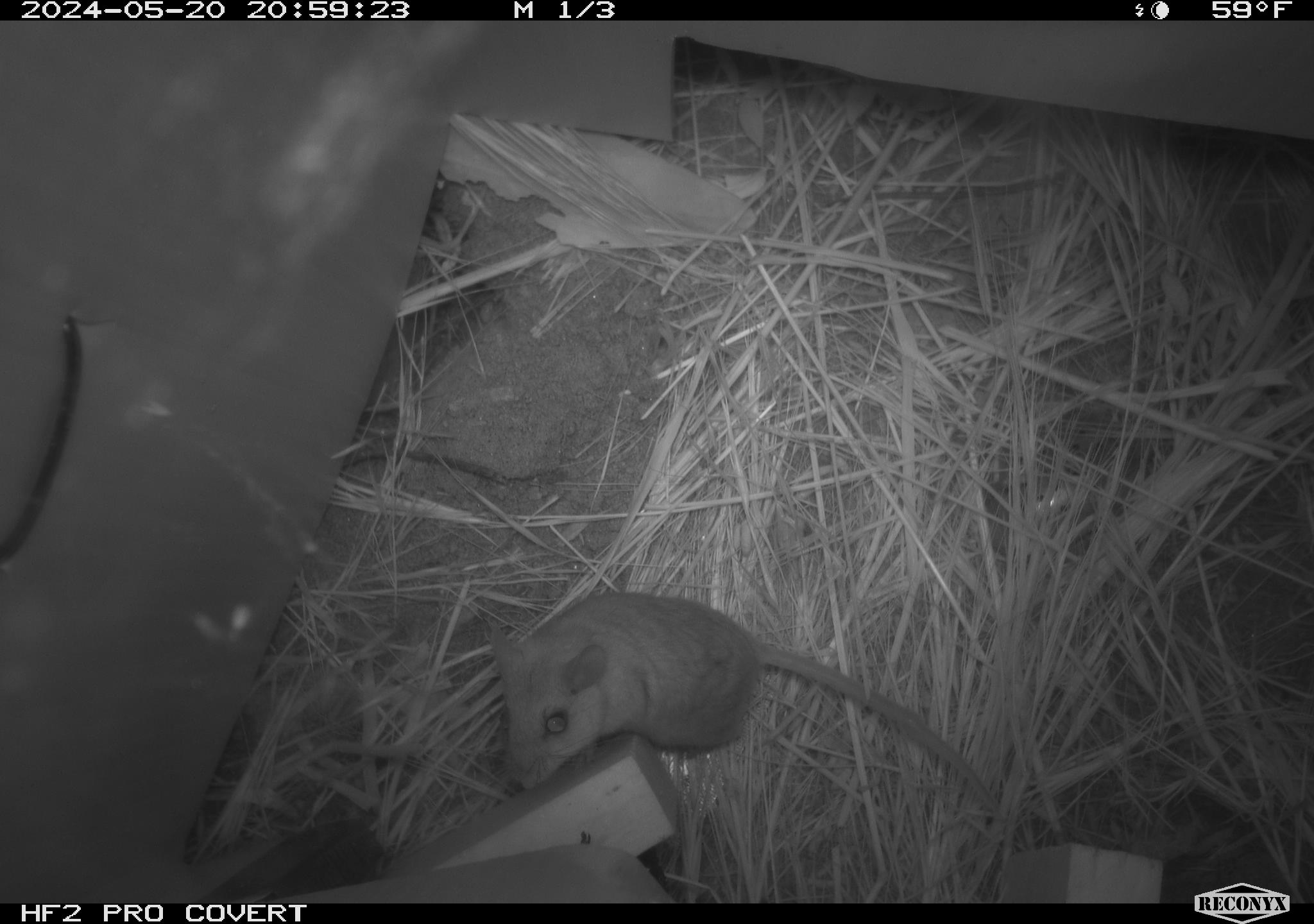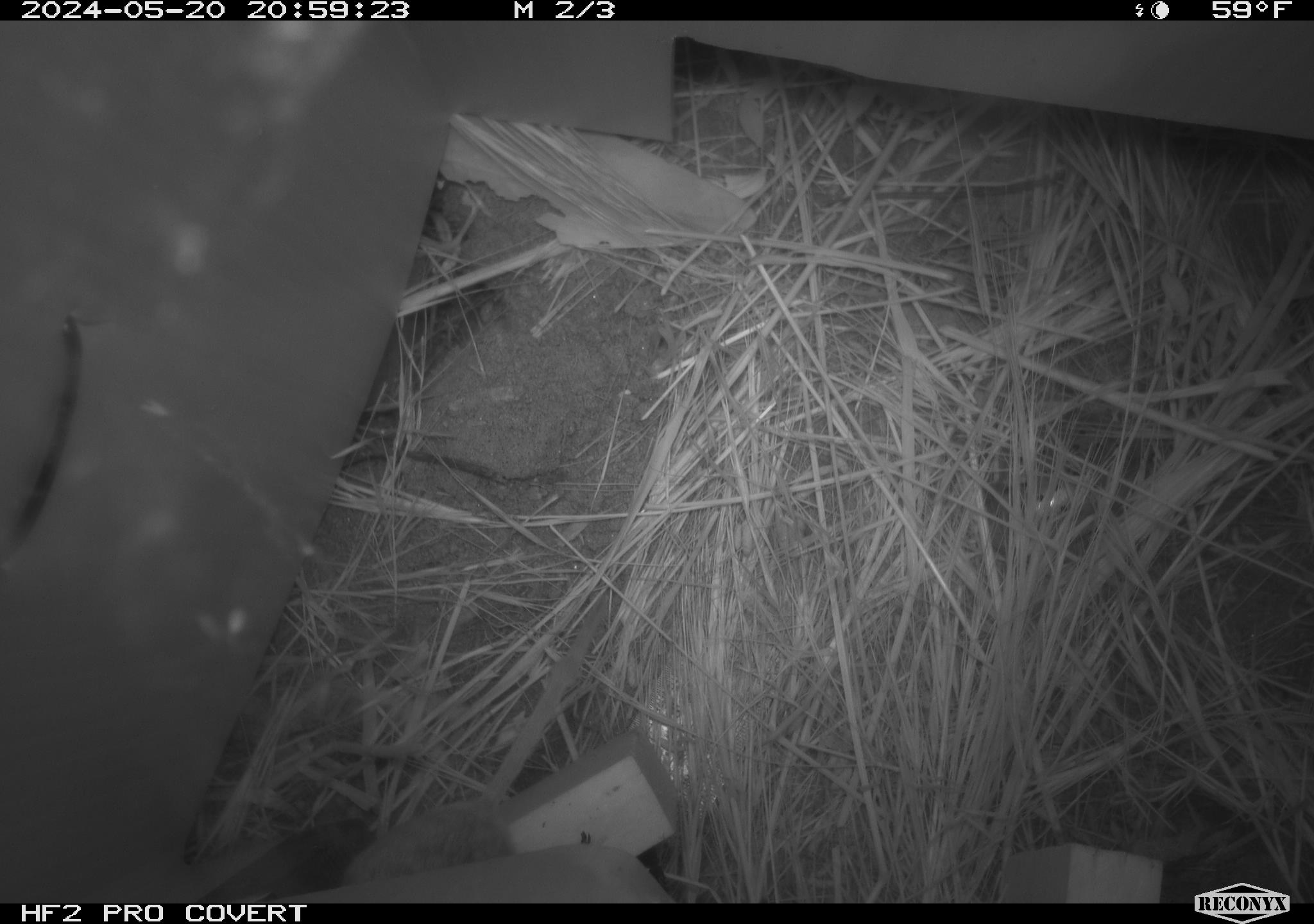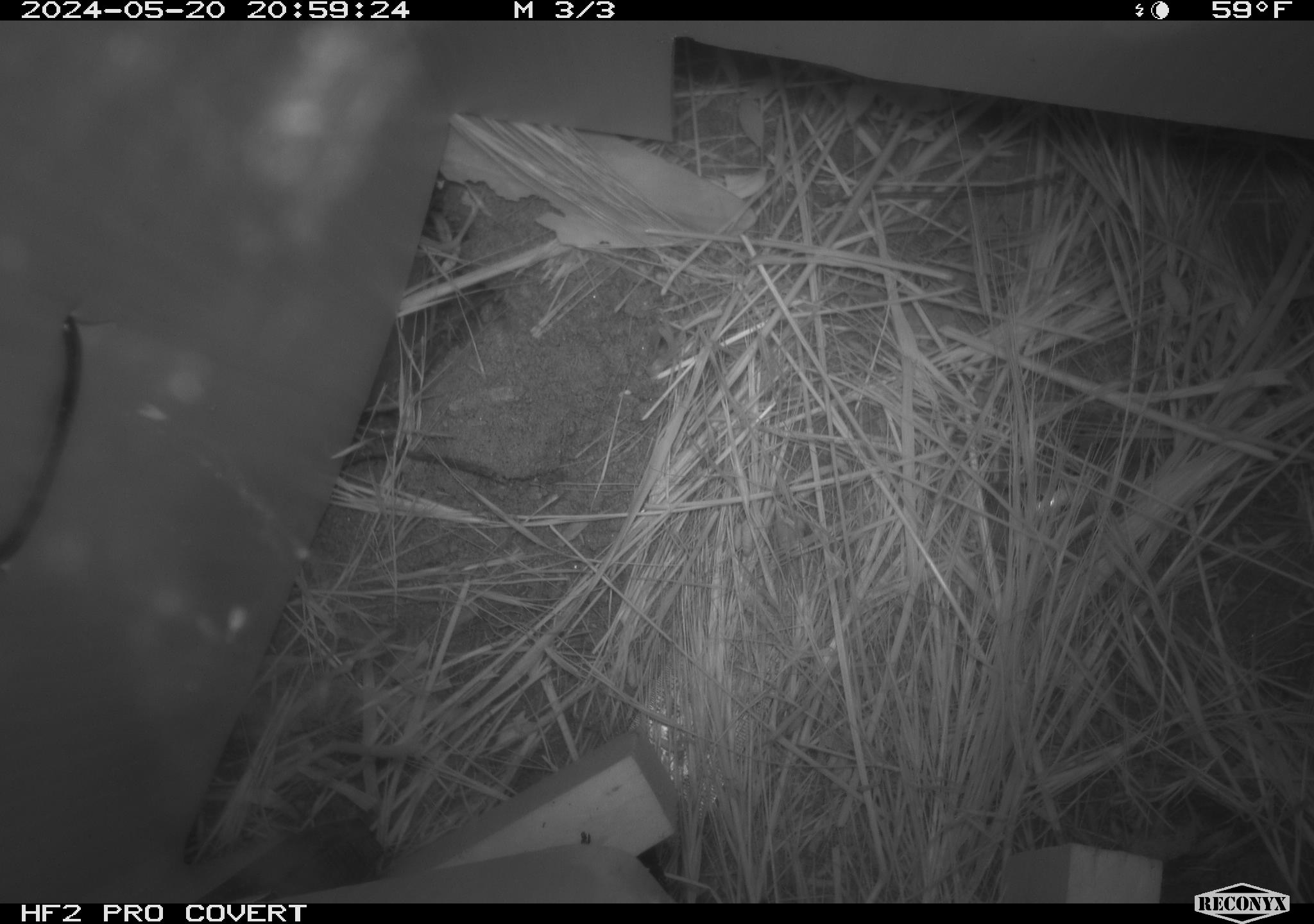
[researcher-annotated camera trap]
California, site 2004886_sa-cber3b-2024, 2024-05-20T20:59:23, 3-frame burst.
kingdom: Animalia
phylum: Chordata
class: Mammalia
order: Rodentia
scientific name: Rodentia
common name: mouse species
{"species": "mouse species (Rodentia)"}